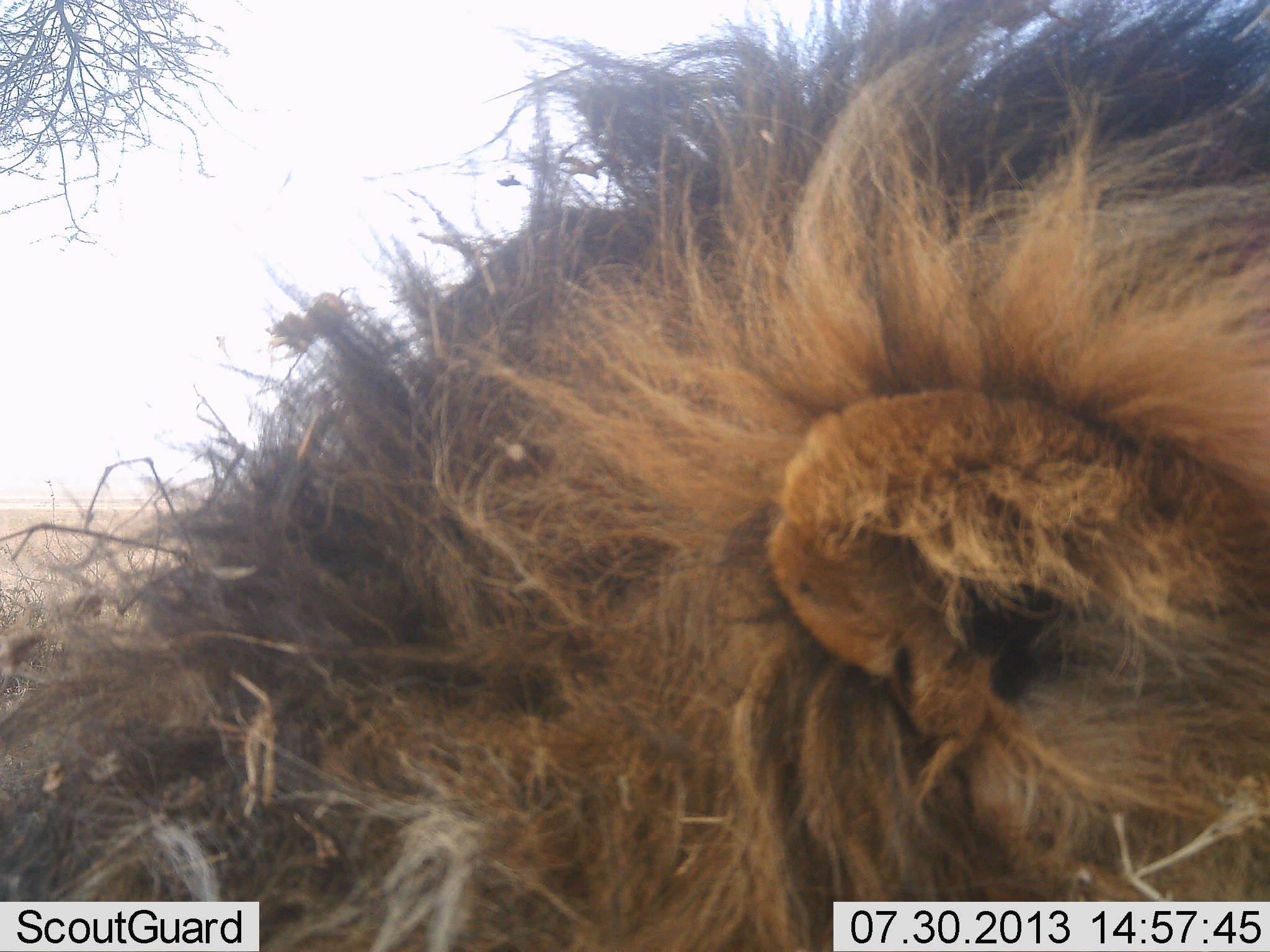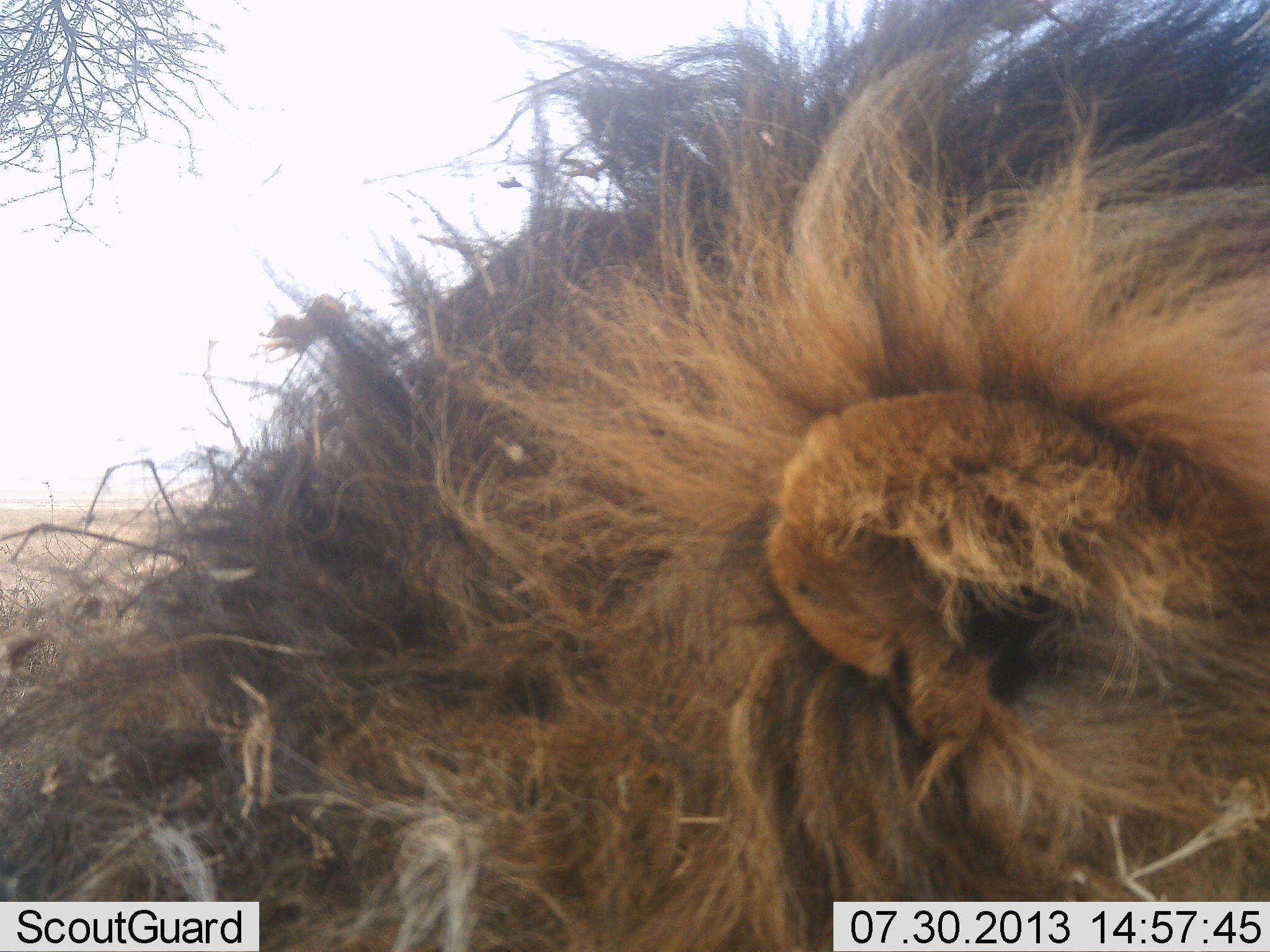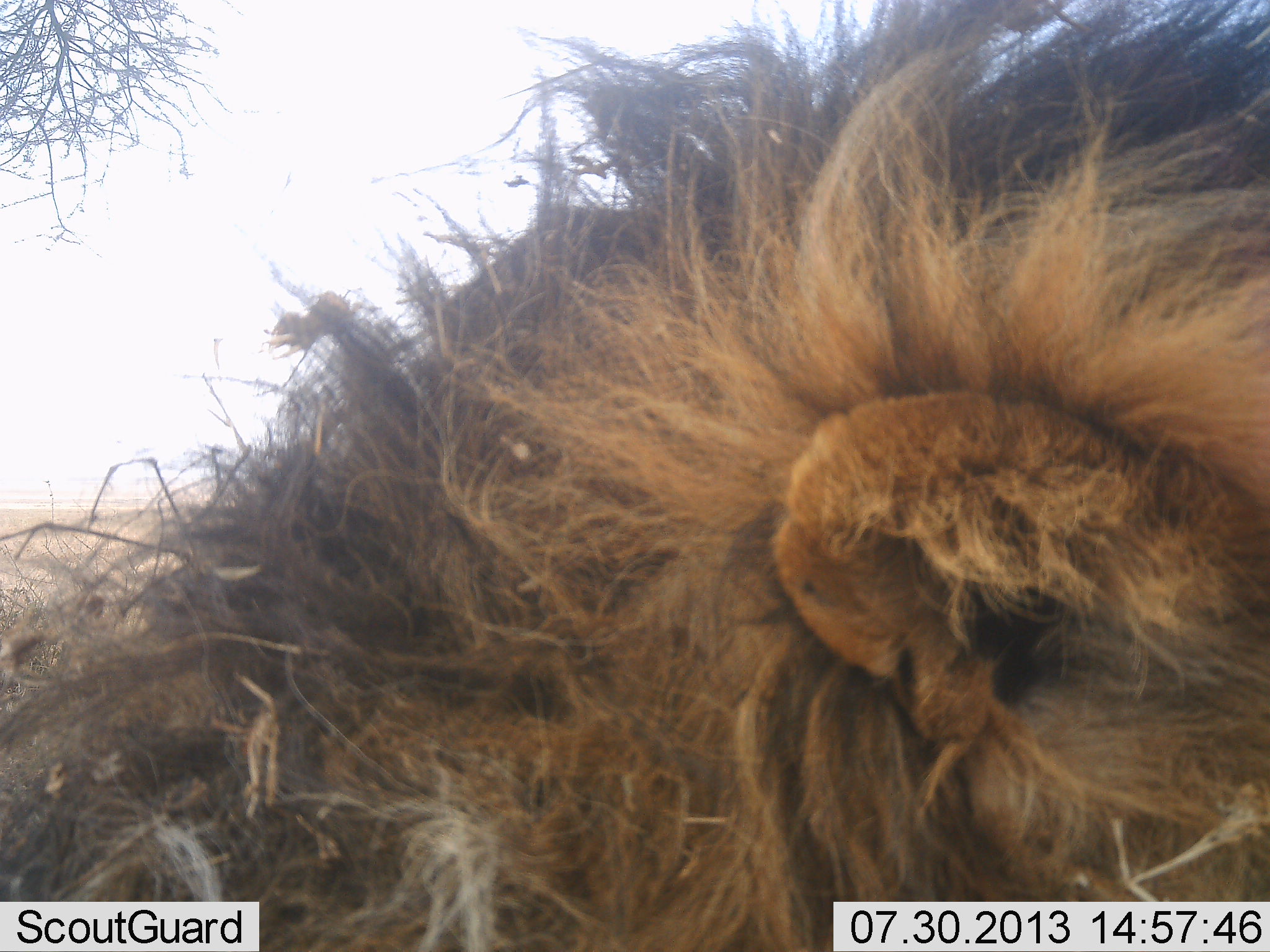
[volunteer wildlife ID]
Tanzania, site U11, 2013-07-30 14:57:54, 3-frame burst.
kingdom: Animalia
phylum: Chordata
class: Mammalia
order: Carnivora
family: Felidae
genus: Panthera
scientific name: Panthera leo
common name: lion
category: lionmale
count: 1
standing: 26%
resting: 71%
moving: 0%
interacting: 3%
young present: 0%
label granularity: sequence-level